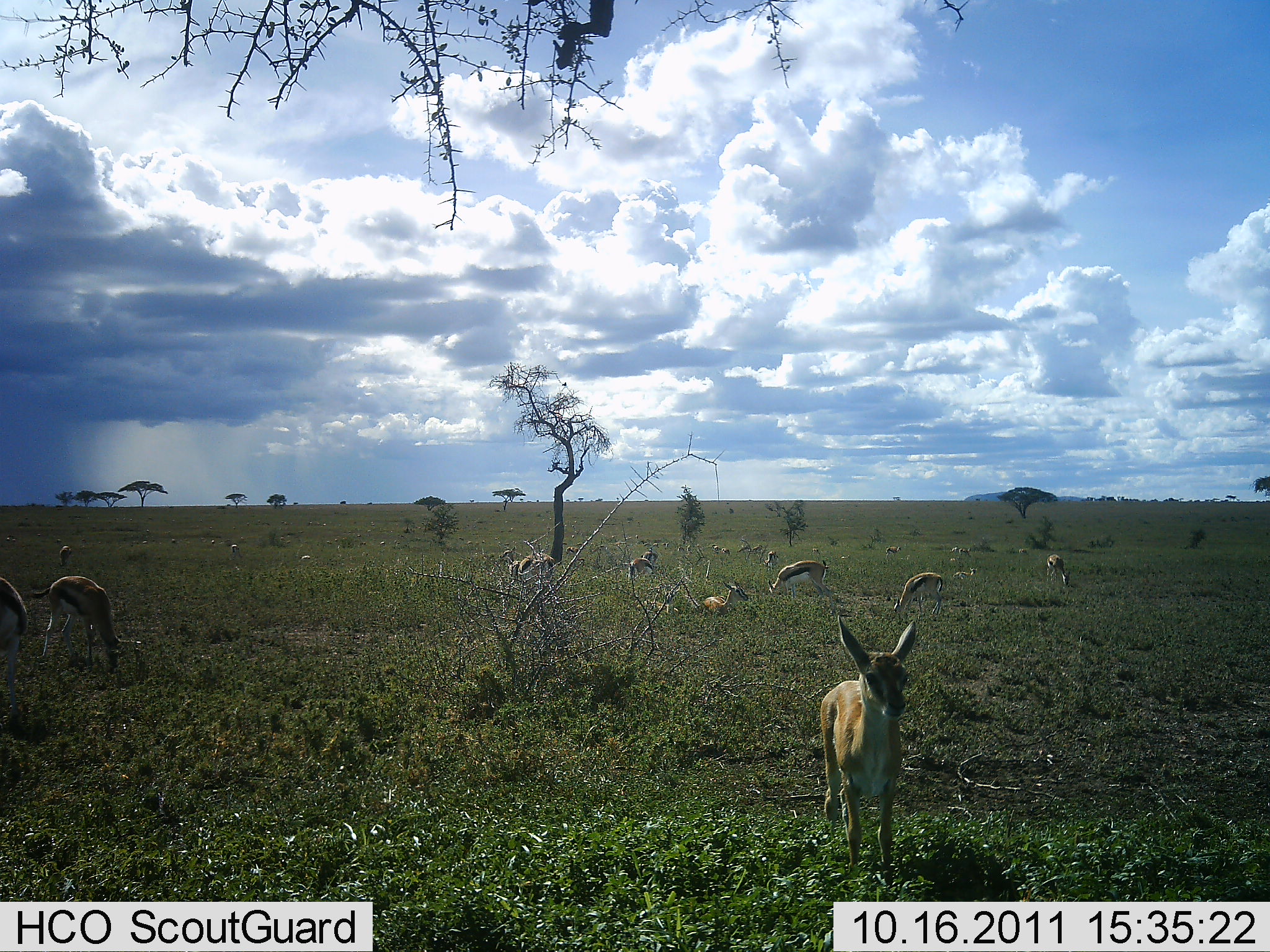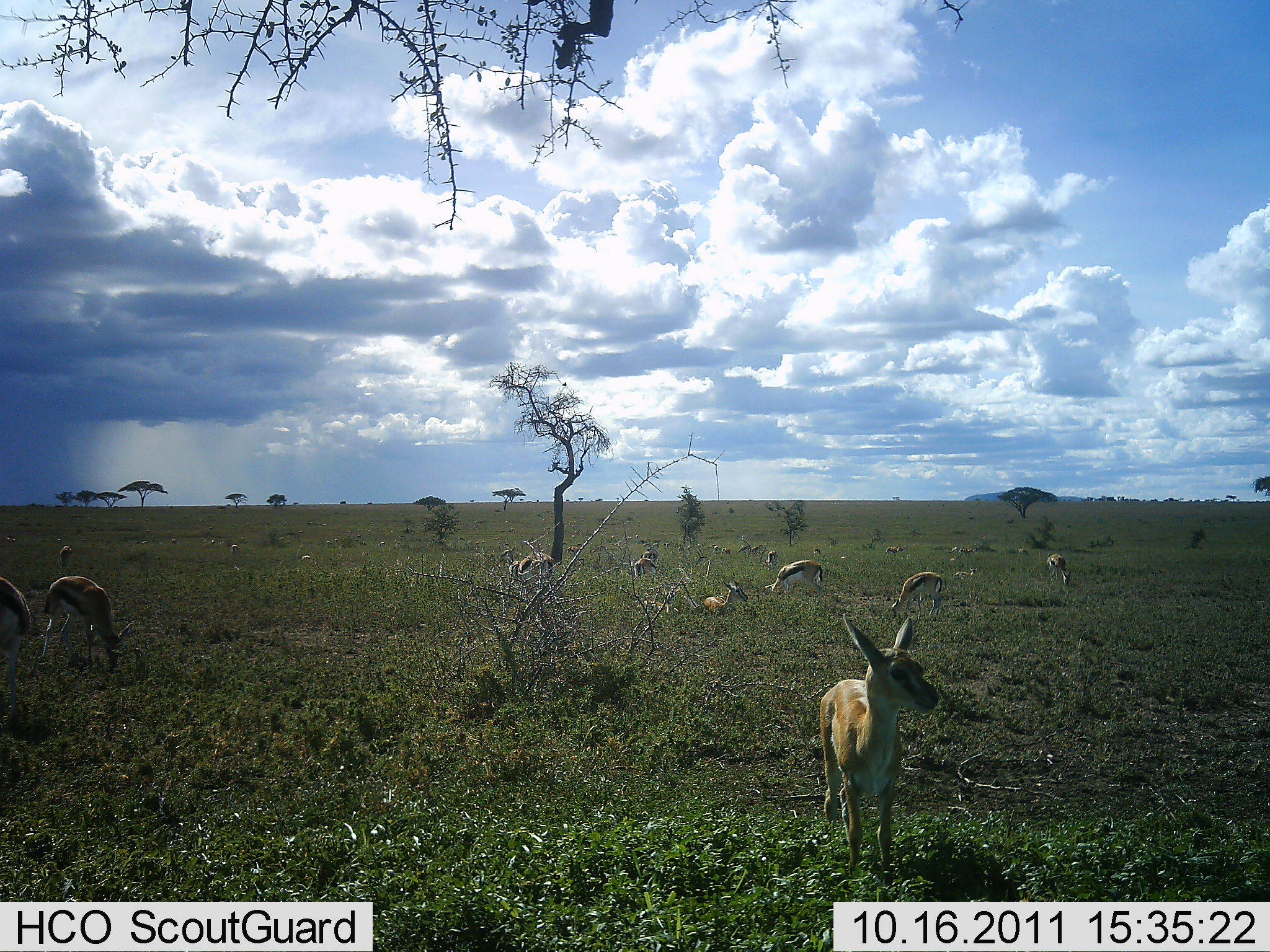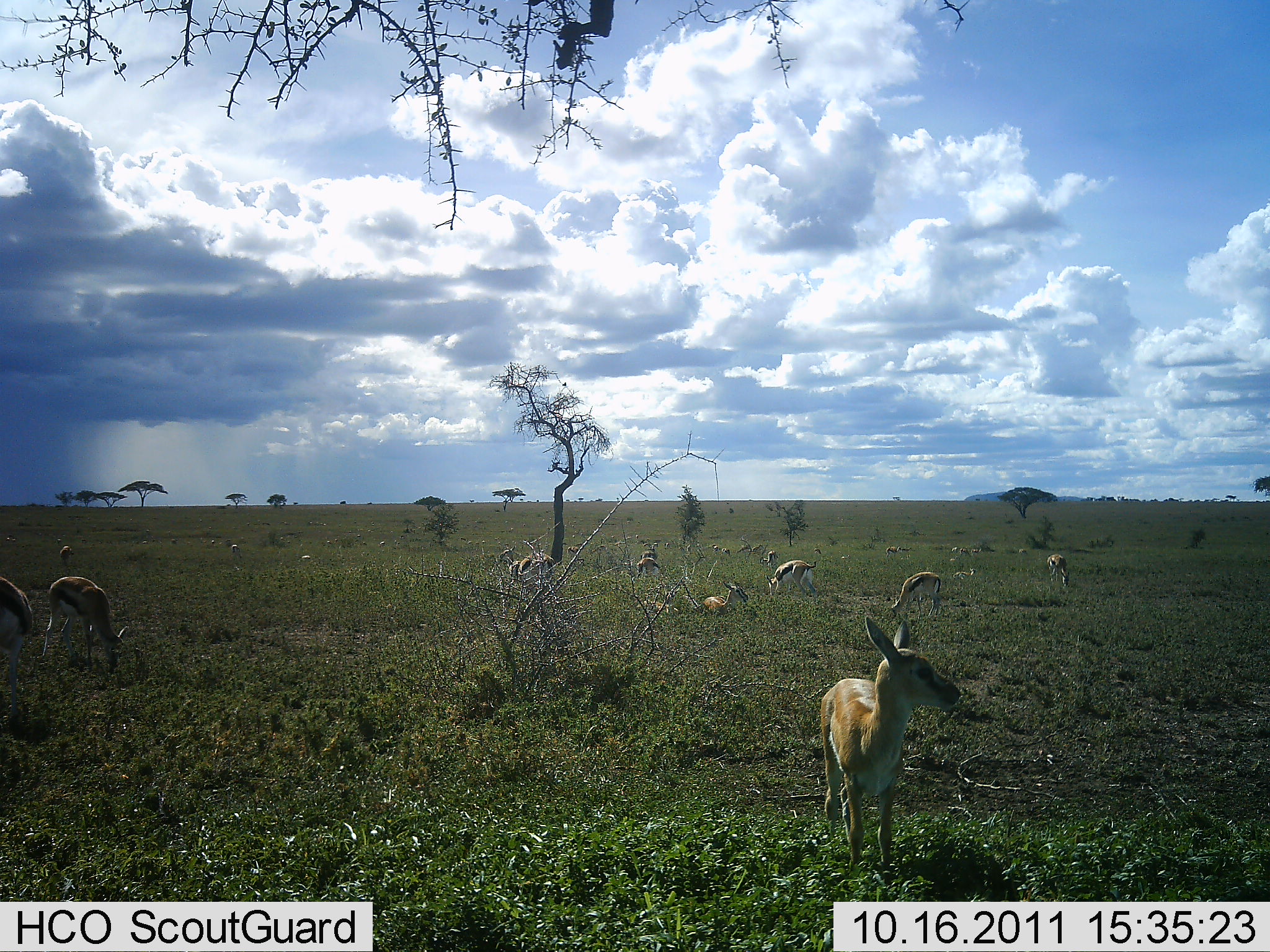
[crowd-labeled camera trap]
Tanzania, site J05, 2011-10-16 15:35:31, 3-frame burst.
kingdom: Animalia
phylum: Chordata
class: Mammalia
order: Artiodactyla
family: Bovidae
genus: Eudorcas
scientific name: Eudorcas thomsonii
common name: thomson's gazelle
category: gazellethomsons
Gazellethomsons (thomson's gazelle) (Eudorcas thomsonii), count 11-50. Behavior (volunteer vote fractions): standing 83%, resting 42%, moving 25%, interacting 0%. Young present (vote fraction): 33%. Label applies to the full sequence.